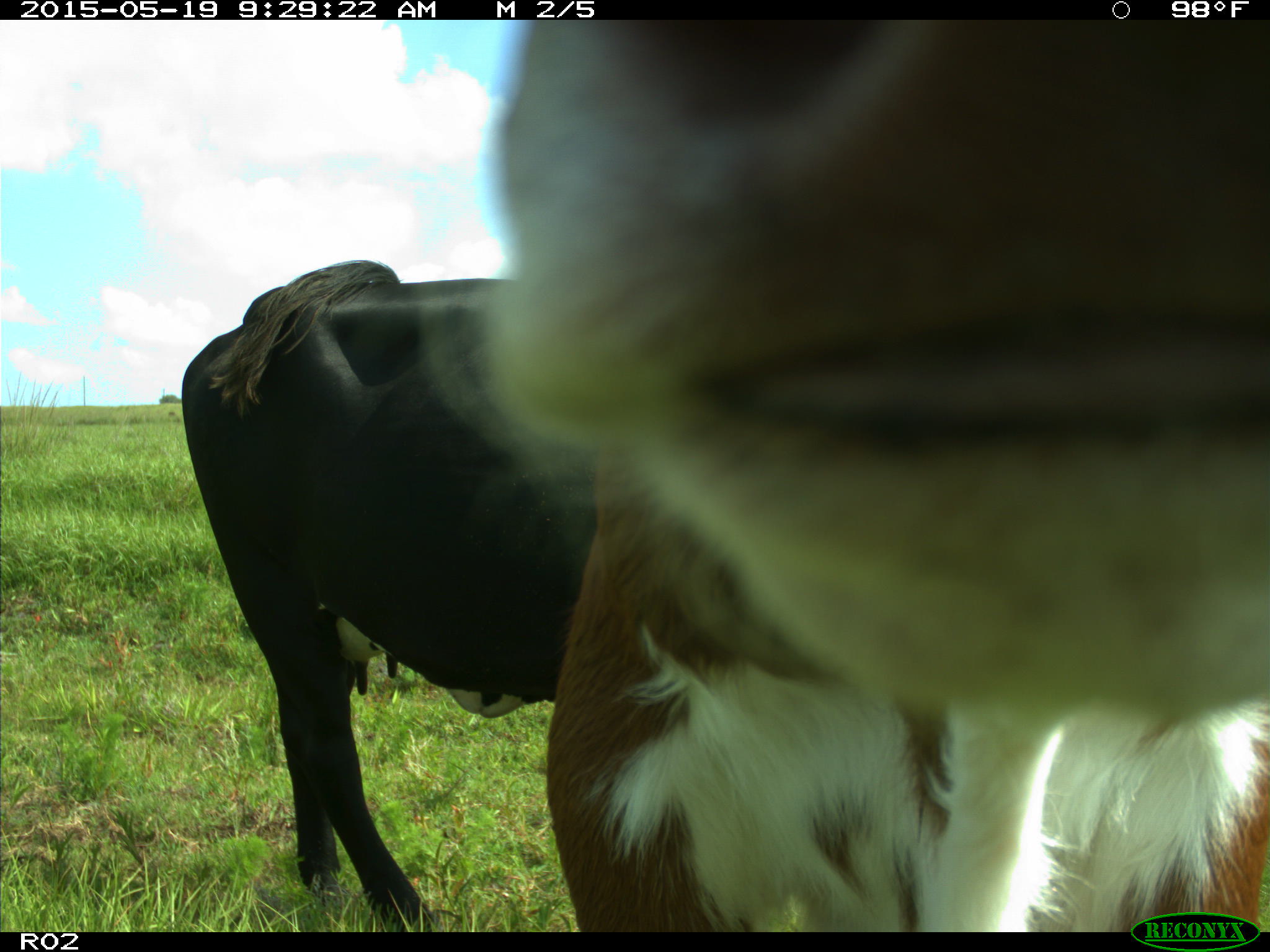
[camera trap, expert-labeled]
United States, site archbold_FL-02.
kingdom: Animalia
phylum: Chordata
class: Mammalia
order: Artiodactyla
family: Bovidae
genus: Bos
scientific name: Bos taurus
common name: domestic cow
Bos taurus (domestic cow).